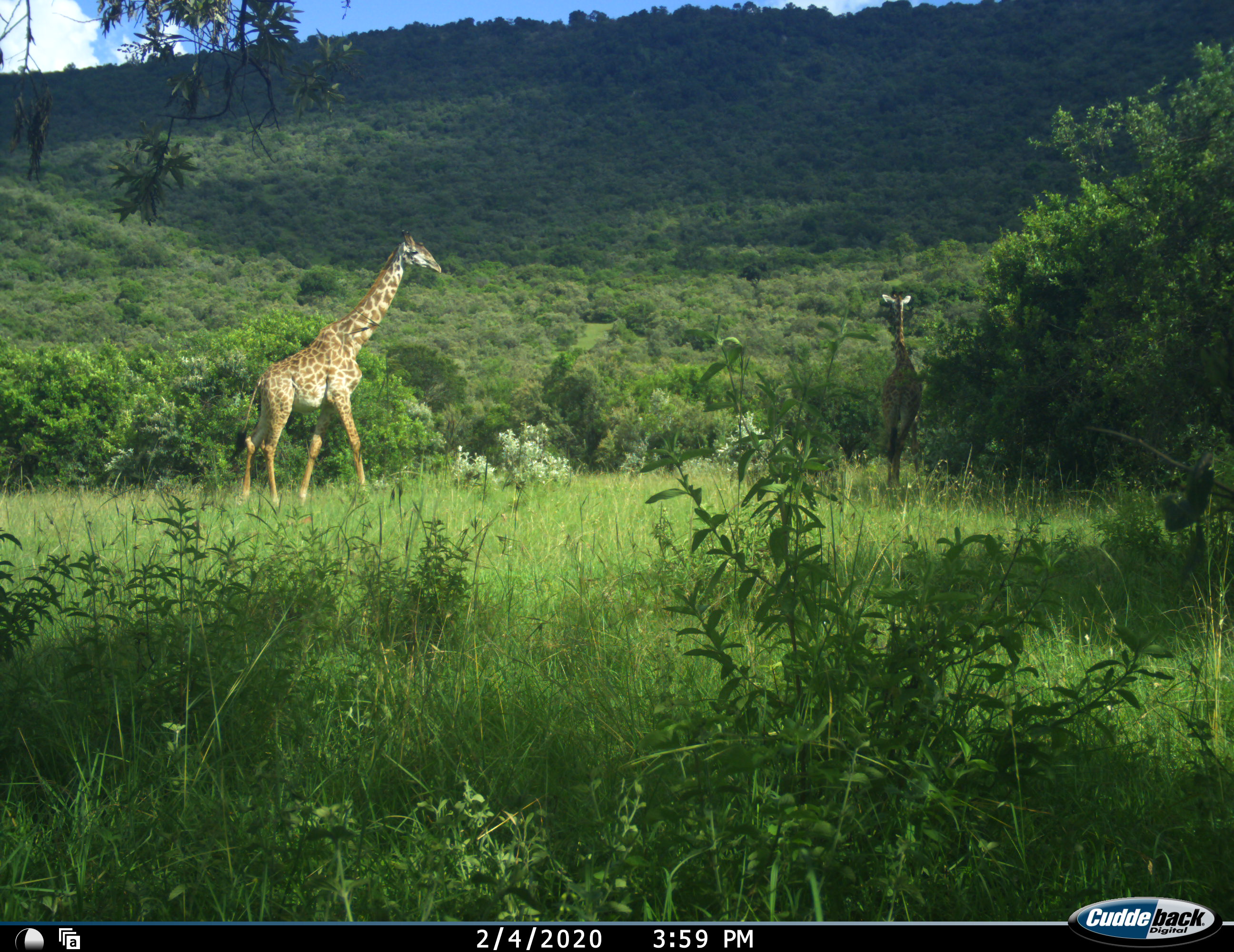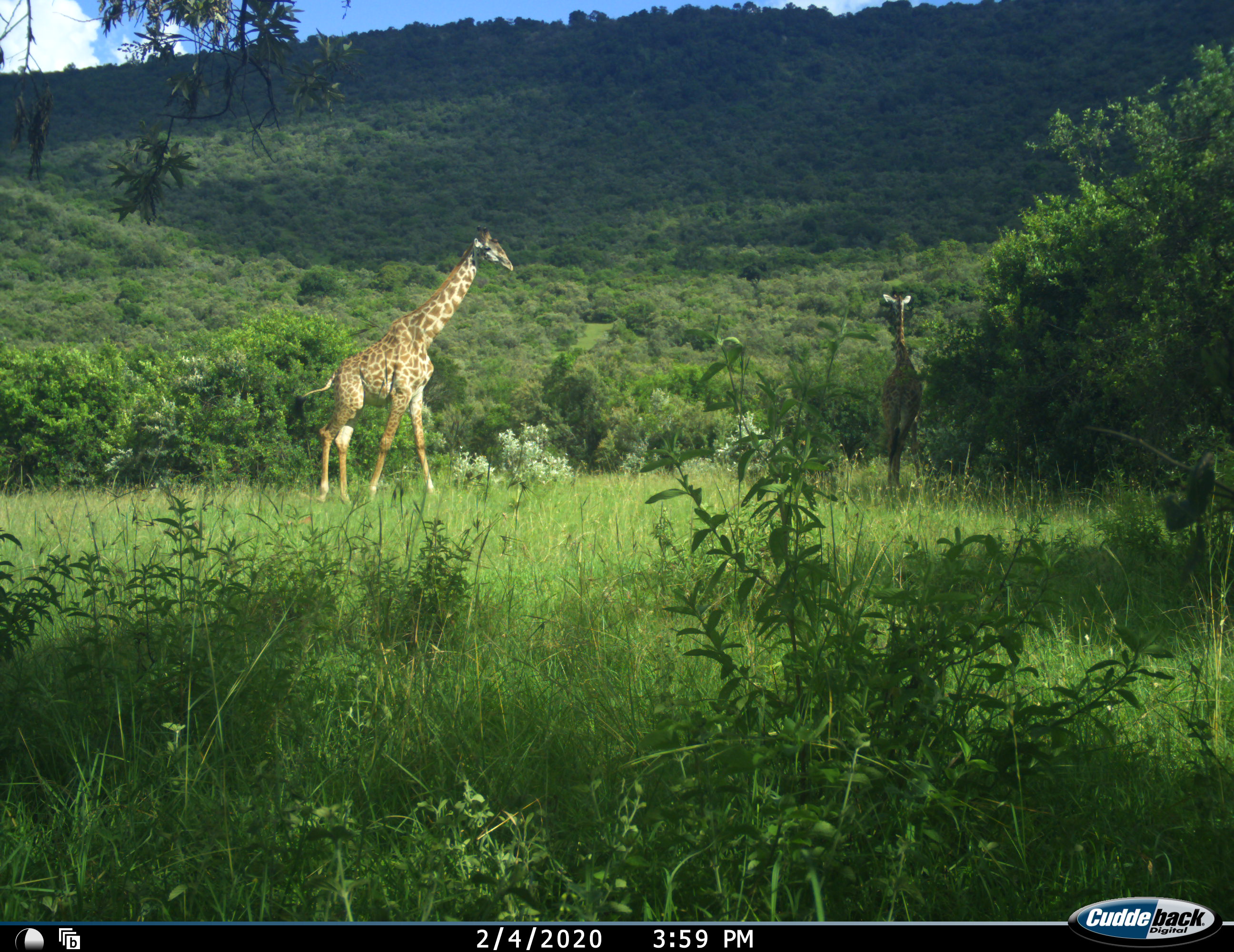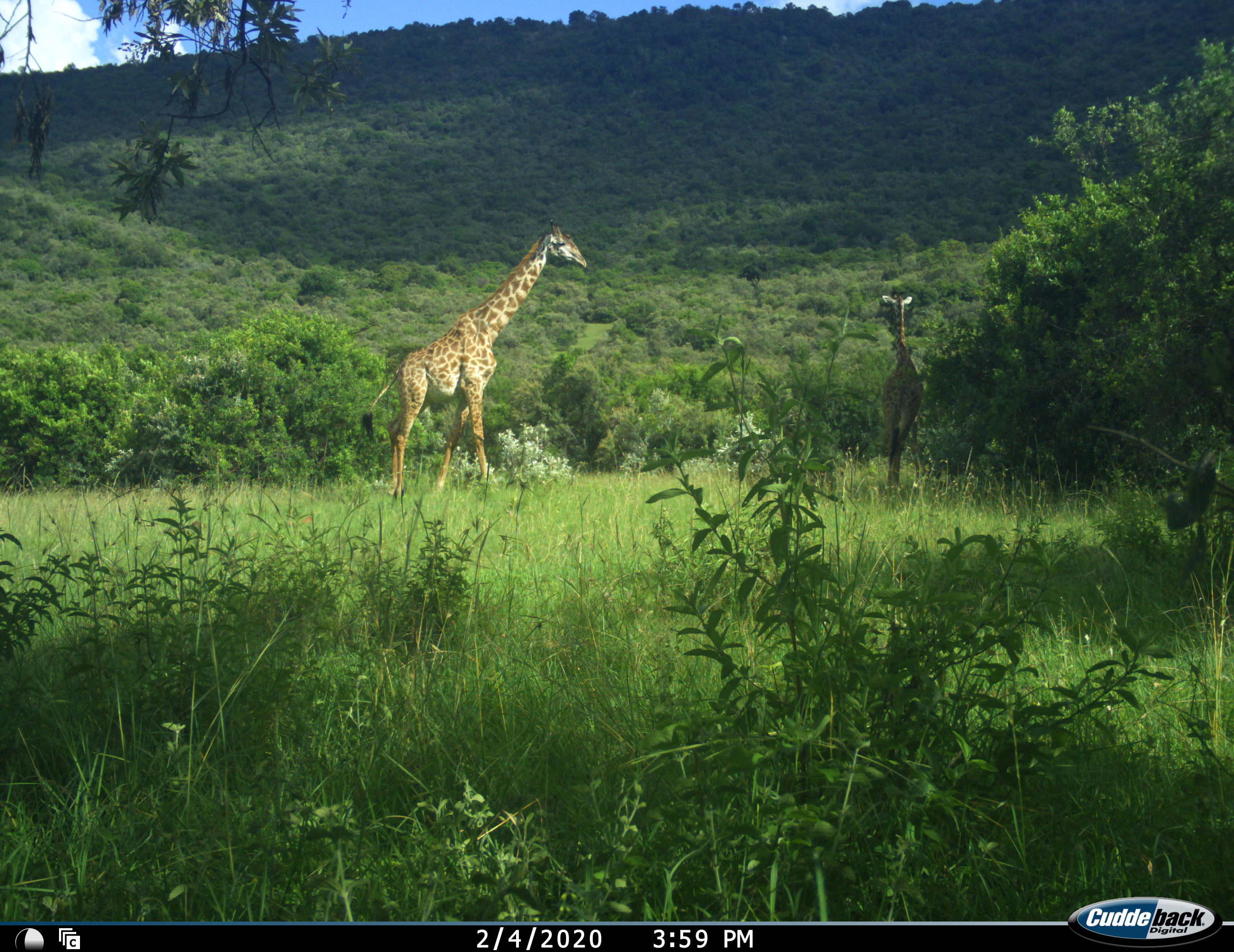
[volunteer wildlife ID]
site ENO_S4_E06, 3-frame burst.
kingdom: Animalia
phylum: Chordata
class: Mammalia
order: Artiodactyla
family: Giraffidae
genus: Giraffa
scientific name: Giraffa camelopardalis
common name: giraffe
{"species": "giraffe (Giraffa camelopardalis)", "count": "2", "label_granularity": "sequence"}